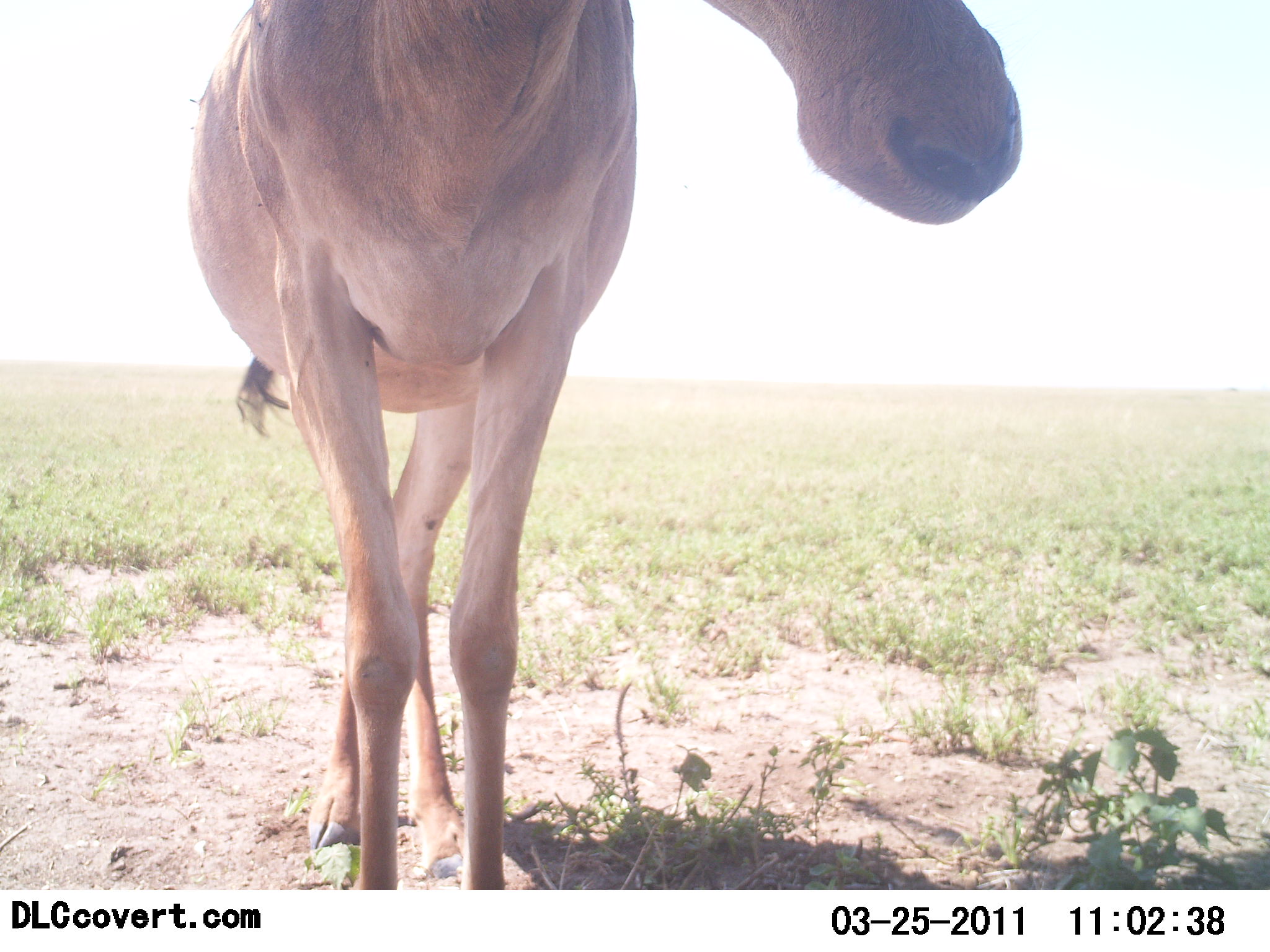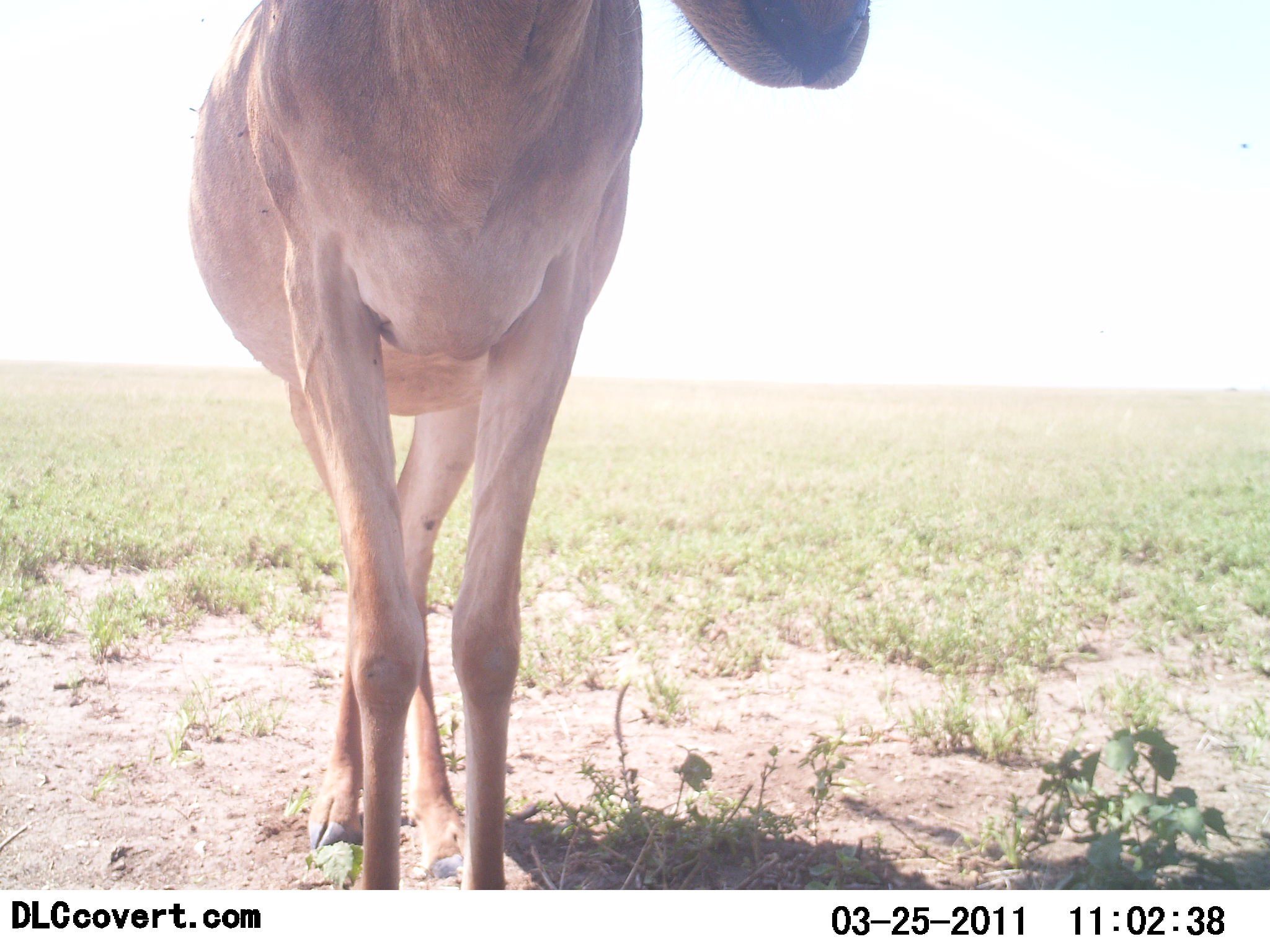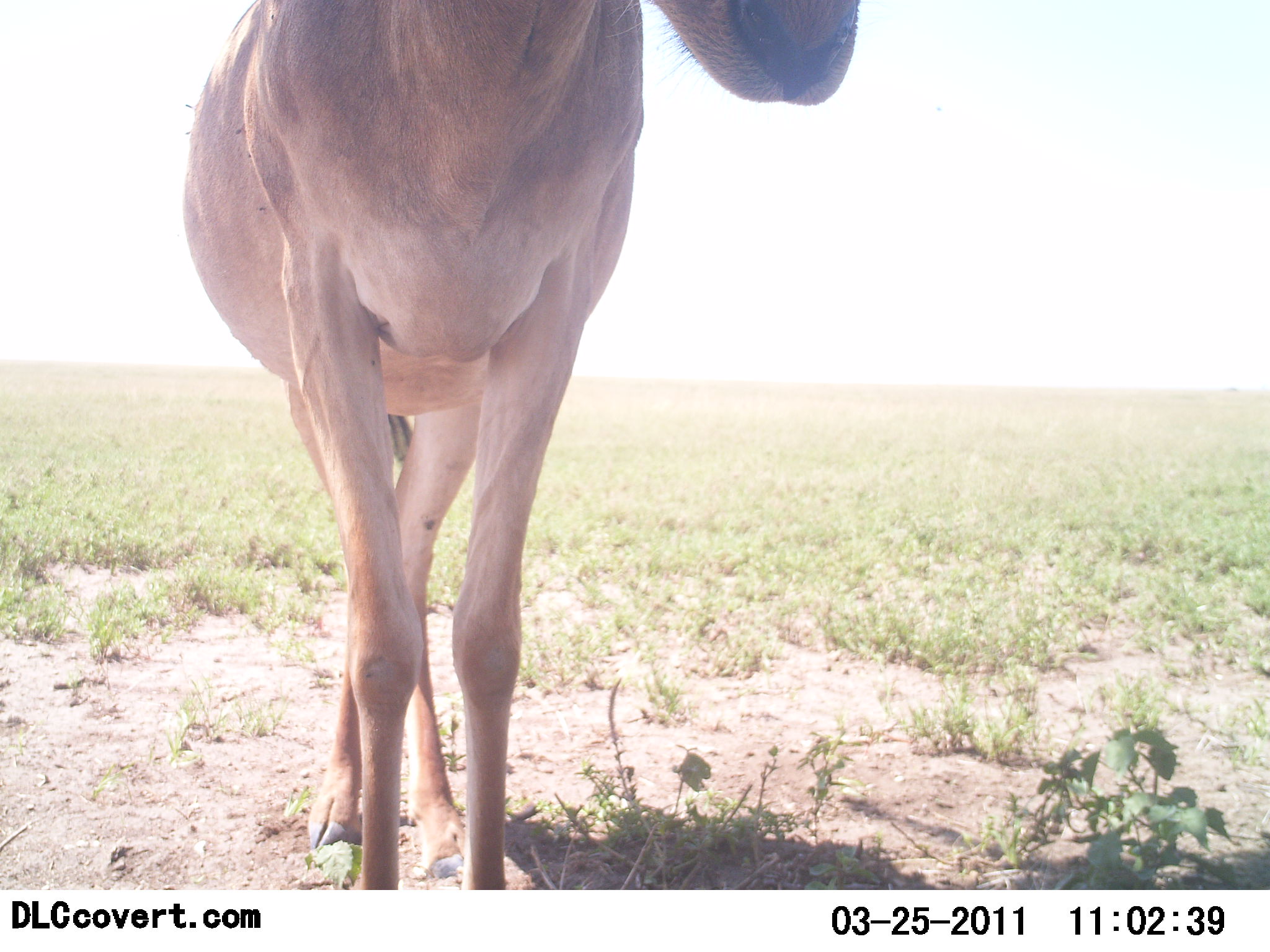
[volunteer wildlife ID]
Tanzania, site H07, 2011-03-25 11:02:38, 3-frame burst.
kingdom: Animalia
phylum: Chordata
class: Mammalia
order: Artiodactyla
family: Bovidae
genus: Alcelaphus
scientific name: Alcelaphus buselaphus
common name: hartebeest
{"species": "hartebeest (Alcelaphus buselaphus)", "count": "1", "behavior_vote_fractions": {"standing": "91%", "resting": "0%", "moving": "0%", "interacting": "18%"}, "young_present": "0%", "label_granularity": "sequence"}